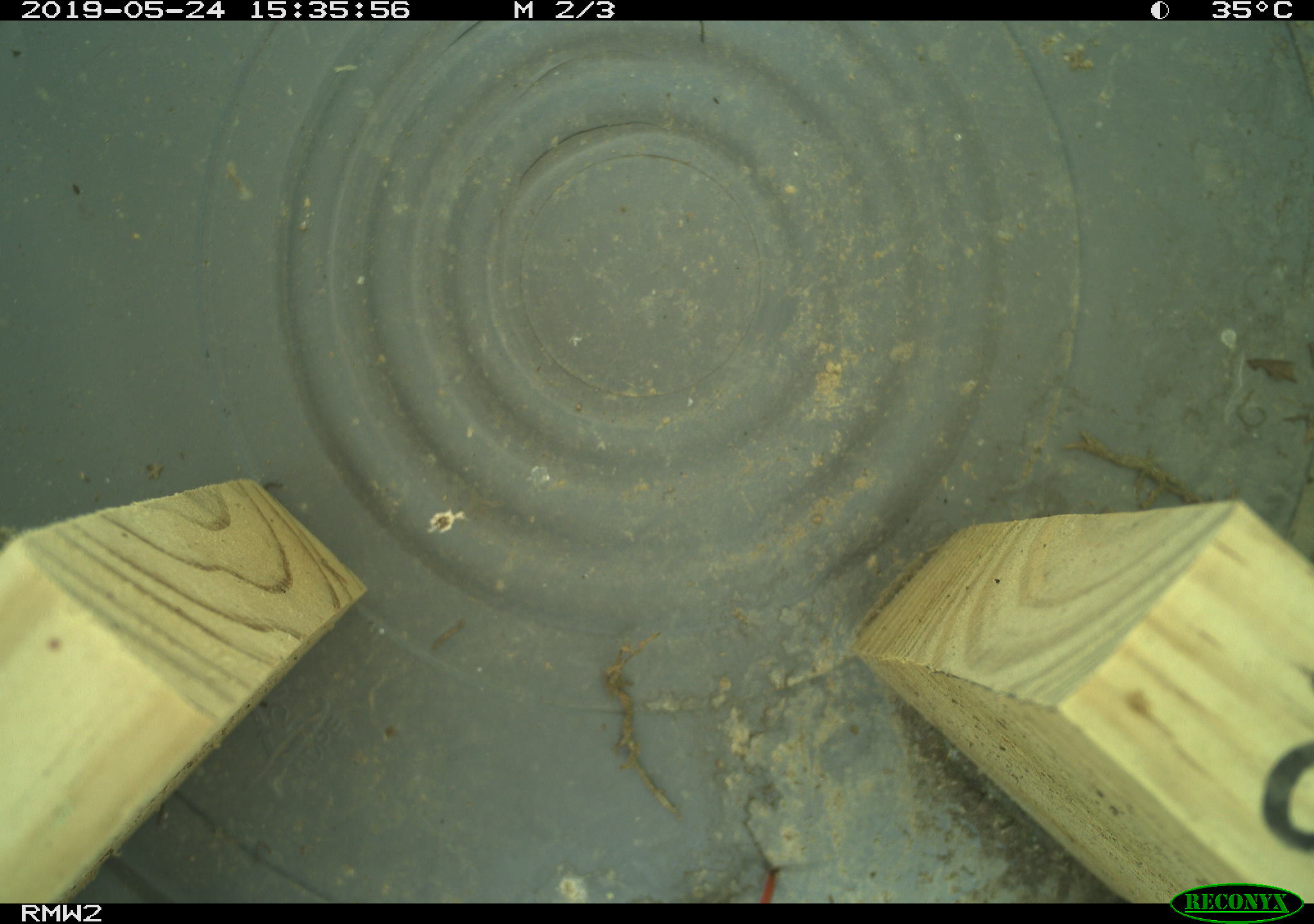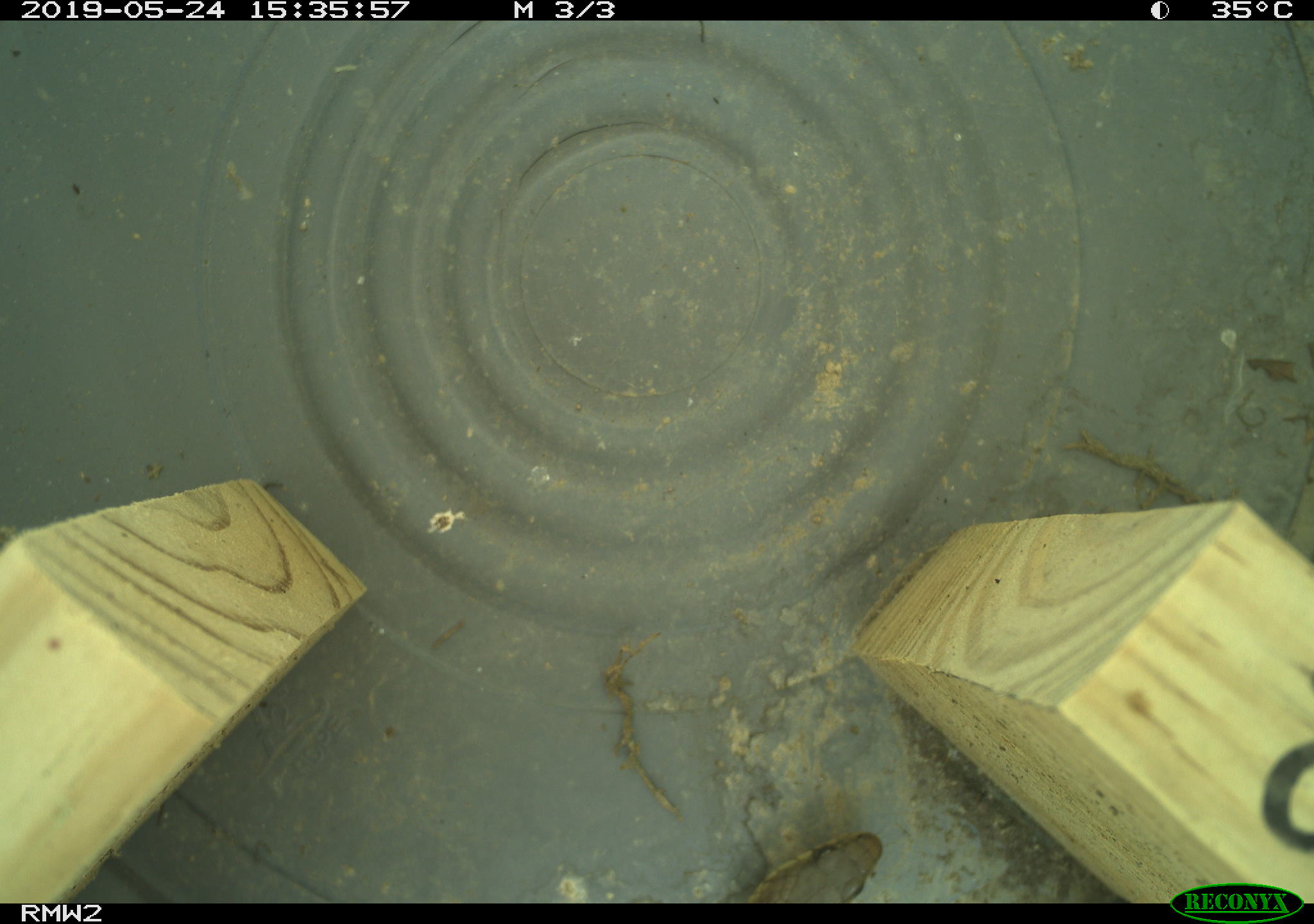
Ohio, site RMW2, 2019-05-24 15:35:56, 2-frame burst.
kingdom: Animalia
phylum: Chordata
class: Reptilia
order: Squamata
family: Colubridae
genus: Thamnophis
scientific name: Thamnophis sirtalis sirtalis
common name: eastern gartersnake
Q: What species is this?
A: Eastern gartersnake (Thamnophis sirtalis sirtalis).